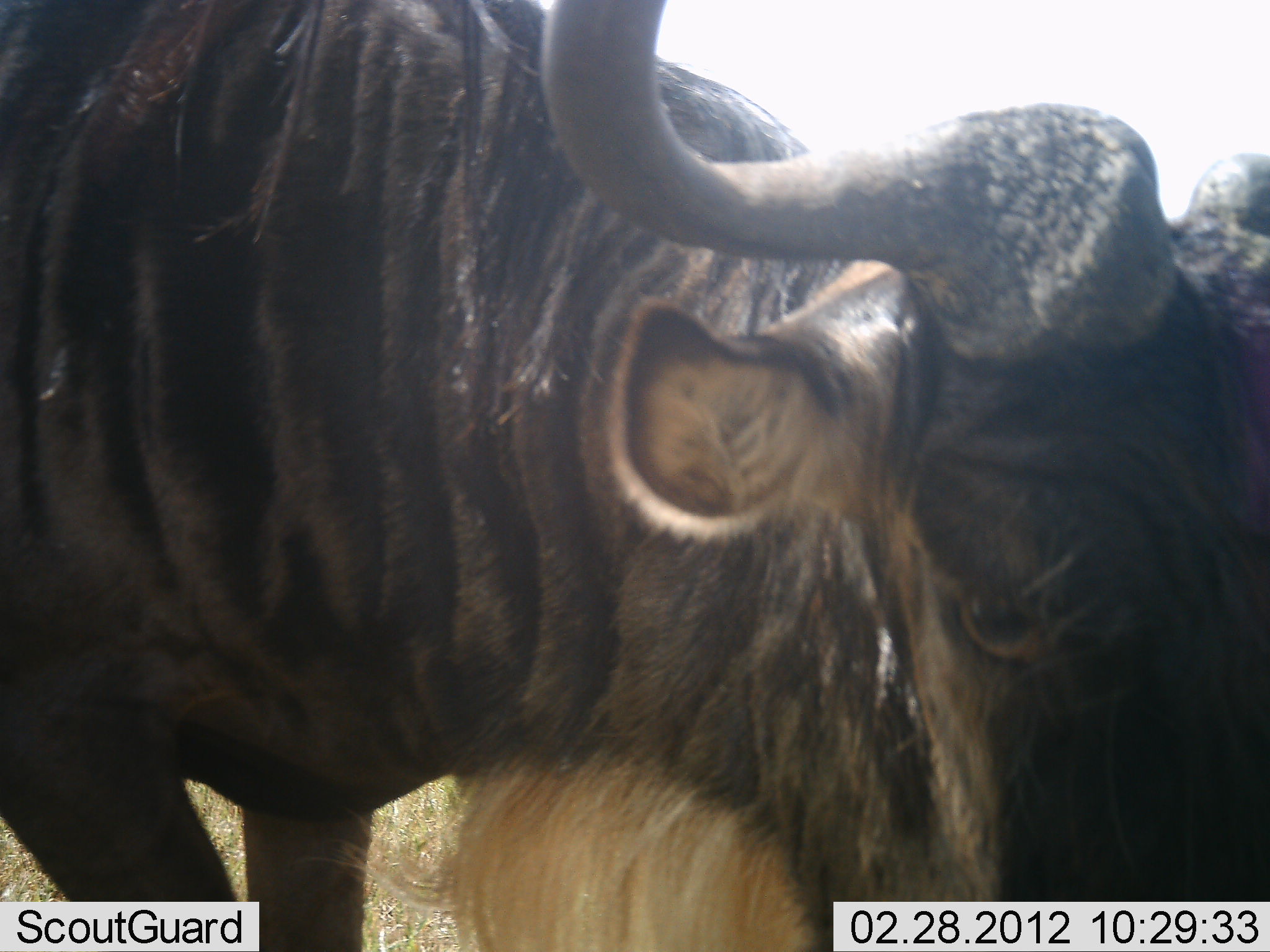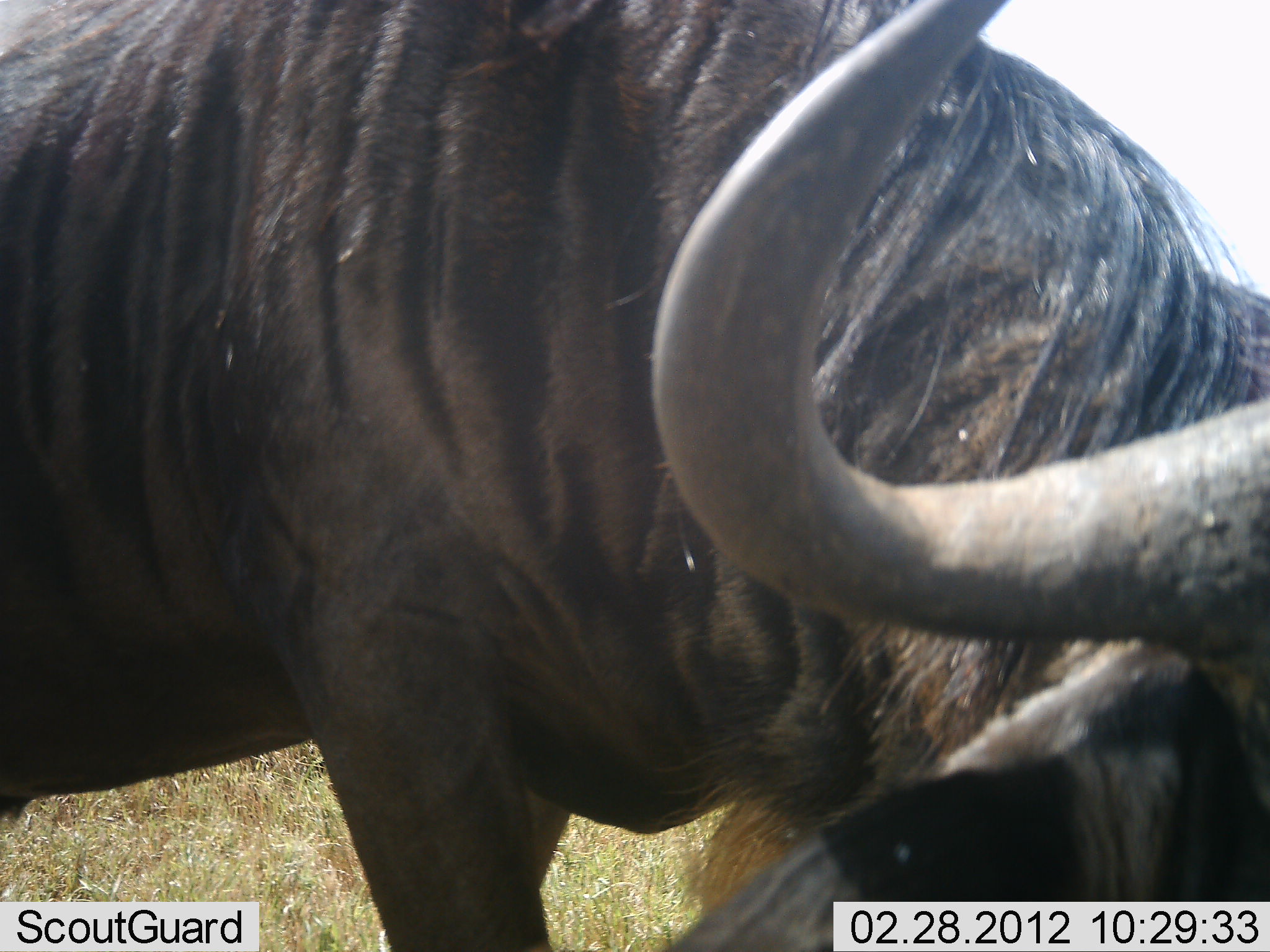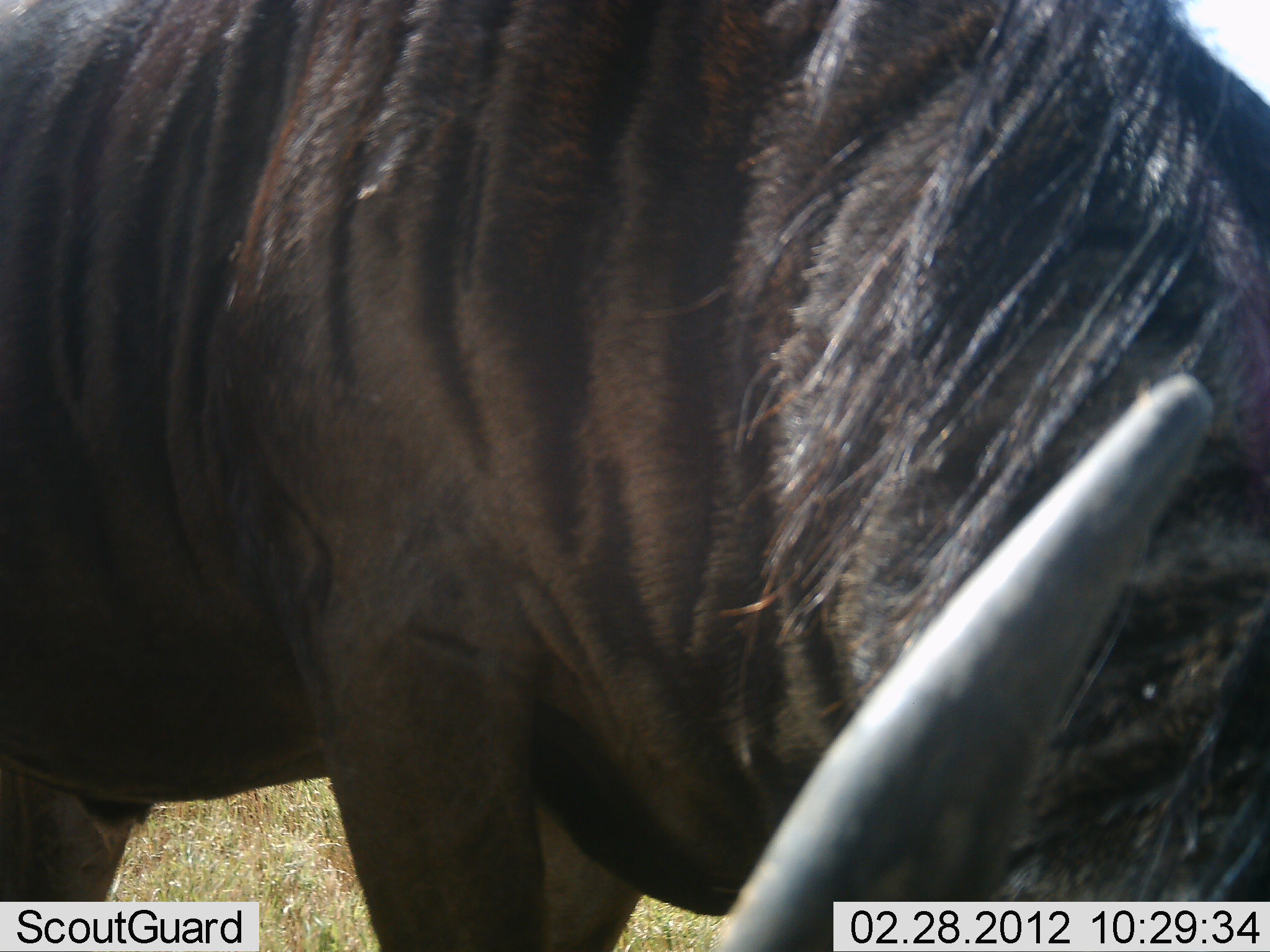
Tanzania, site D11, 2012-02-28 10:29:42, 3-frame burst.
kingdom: Animalia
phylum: Chordata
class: Mammalia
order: Artiodactyla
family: Bovidae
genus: Connochaetes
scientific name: Connochaetes taurinus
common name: blue wildebeest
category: wildebeest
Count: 1.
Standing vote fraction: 19%.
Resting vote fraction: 0%.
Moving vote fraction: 38%.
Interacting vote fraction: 12%.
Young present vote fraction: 0%.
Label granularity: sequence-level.